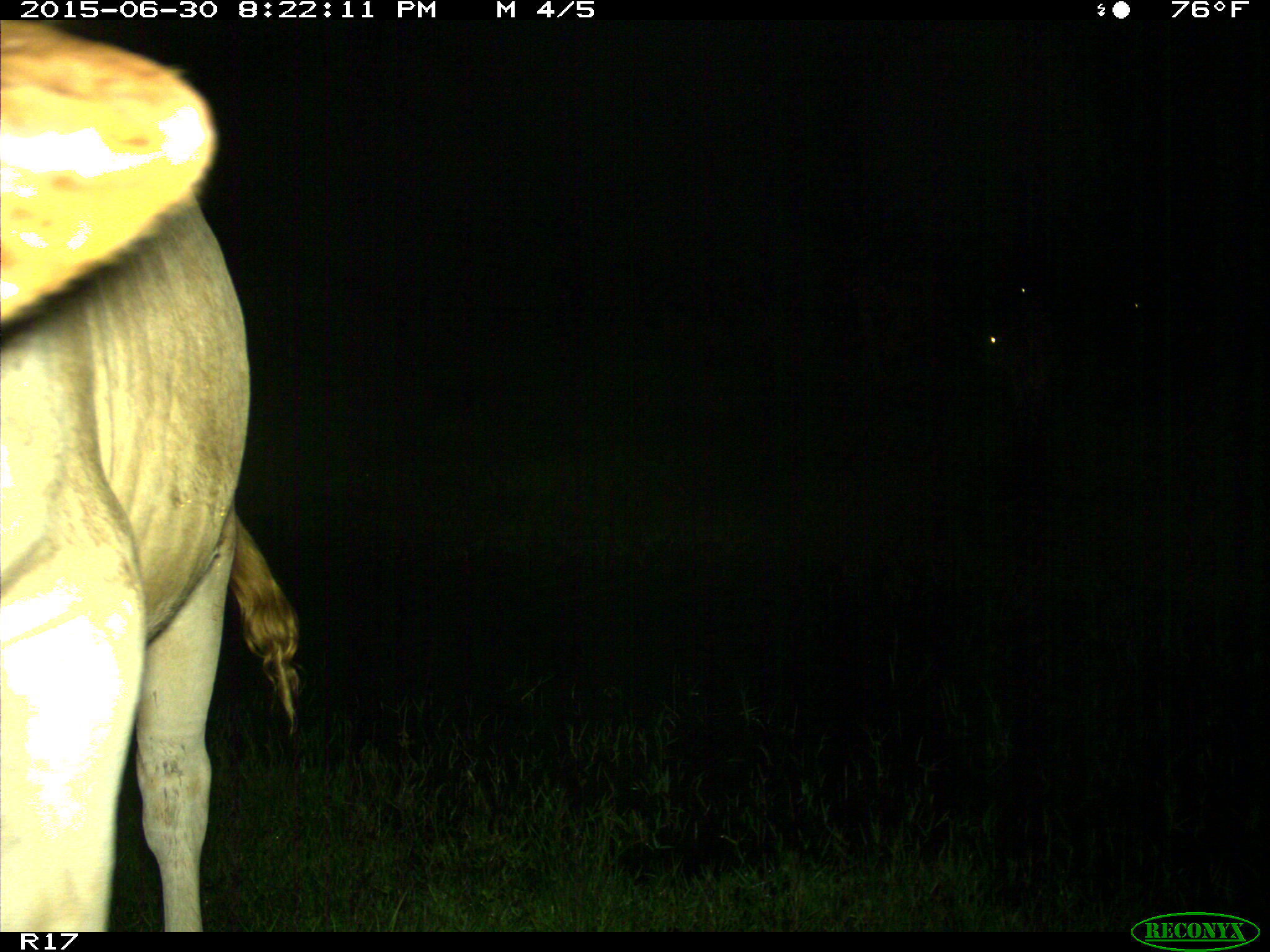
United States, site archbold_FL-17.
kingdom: Animalia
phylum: Chordata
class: Mammalia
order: Artiodactyla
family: Bovidae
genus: Bos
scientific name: Bos taurus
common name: domestic cow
Bos taurus (domestic cow).